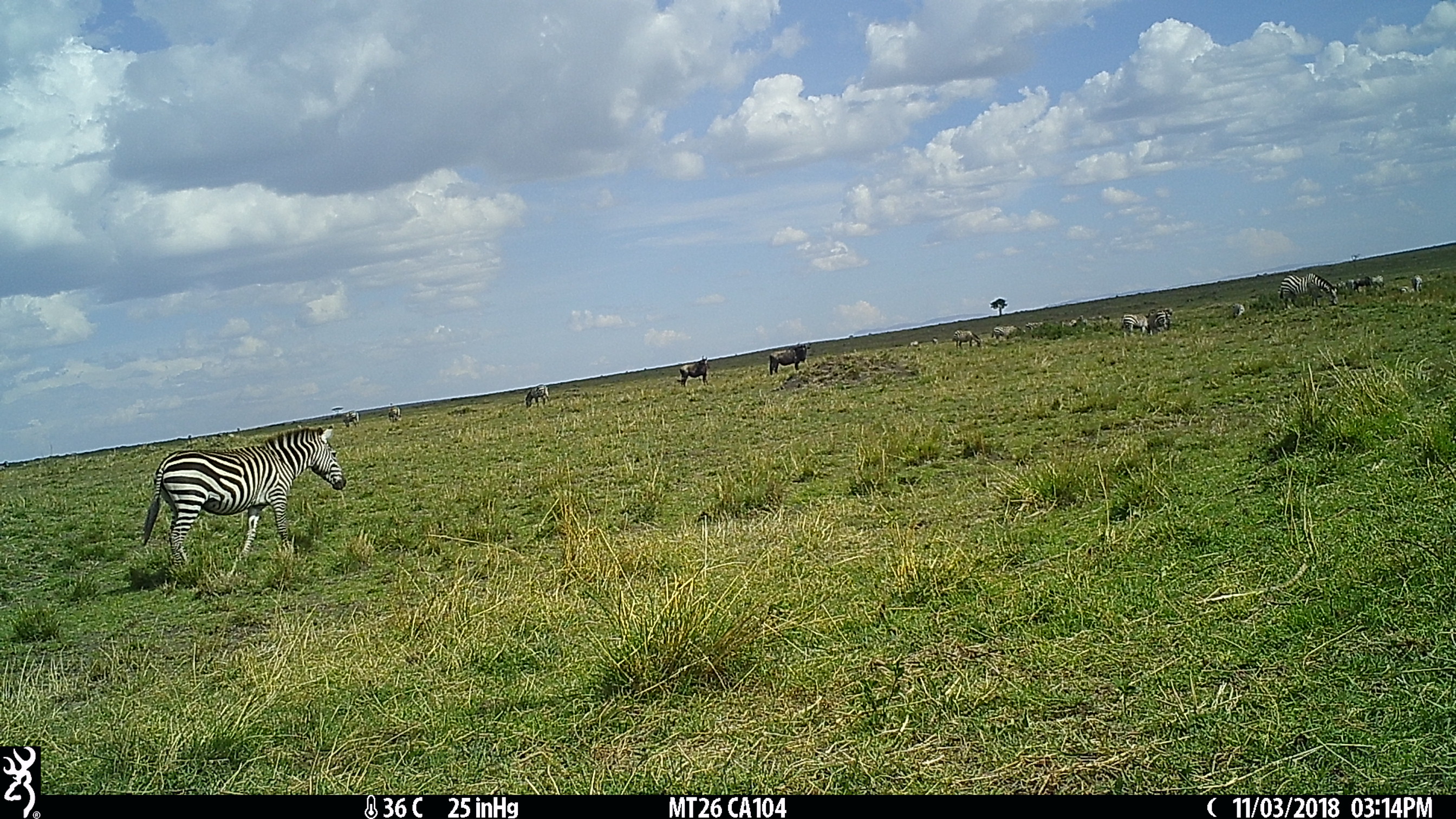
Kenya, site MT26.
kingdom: Animalia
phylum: Chordata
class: Mammalia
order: Perissodactyla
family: Equidae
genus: Equus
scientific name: Equus quagga burchellii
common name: burchell's zebra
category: zebra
Zebra (burchell's zebra) (Equus quagga burchellii).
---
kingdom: Animalia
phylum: Chordata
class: Mammalia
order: Artiodactyla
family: Bovidae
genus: Connochaetes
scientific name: Connochaetes taurinus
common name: blue wildebeest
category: wildebeest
Wildebeest (blue wildebeest) (Connochaetes taurinus).